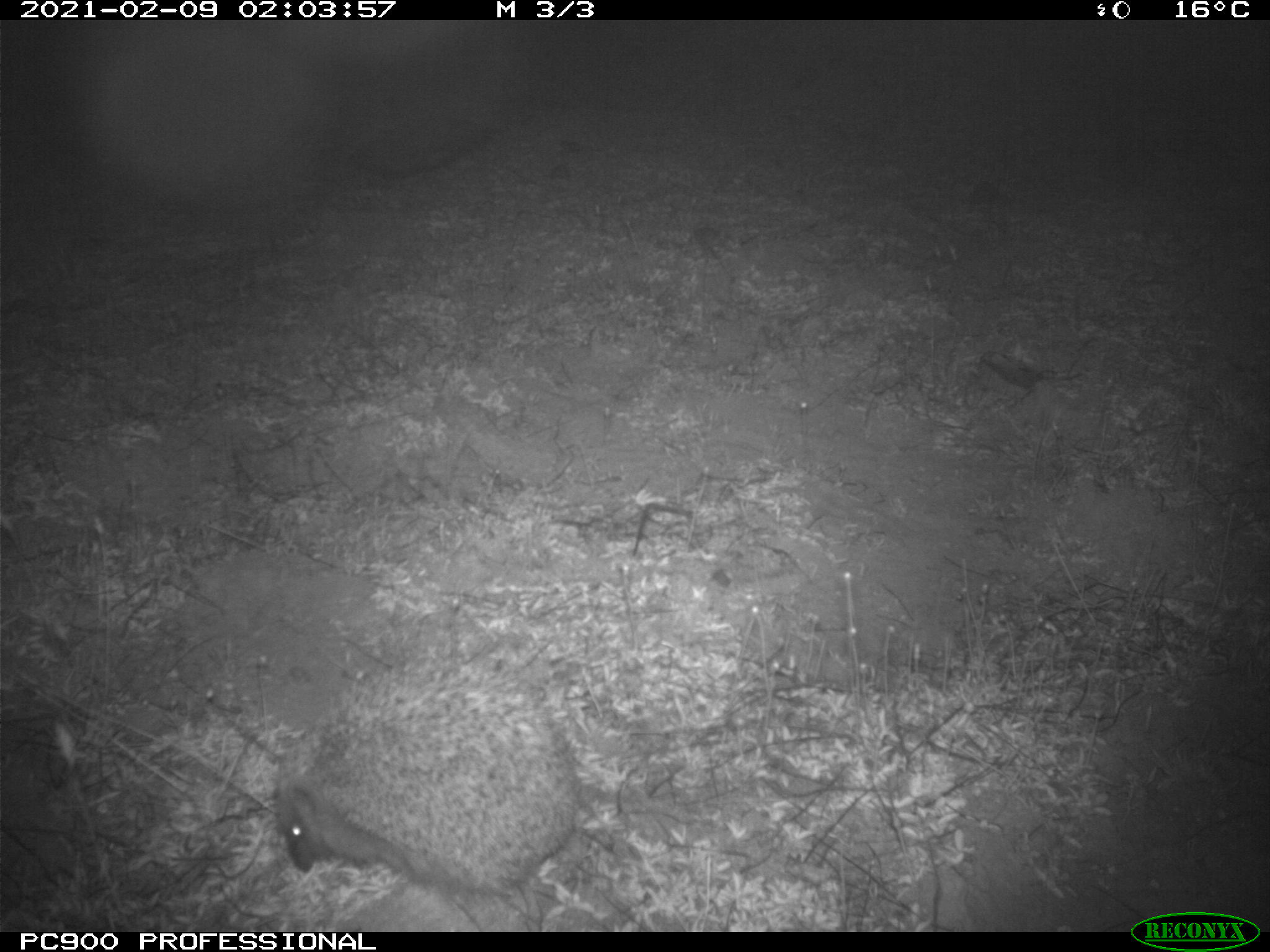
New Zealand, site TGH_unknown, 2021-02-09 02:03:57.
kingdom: Animalia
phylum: Chordata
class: Mammalia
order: Eulipotyphla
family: Erinaceidae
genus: Erinaceus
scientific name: Erinaceus europaeus europaeus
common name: european hedgehog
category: hedgehog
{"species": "hedgehog (european hedgehog) (Erinaceus europaeus europaeus)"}